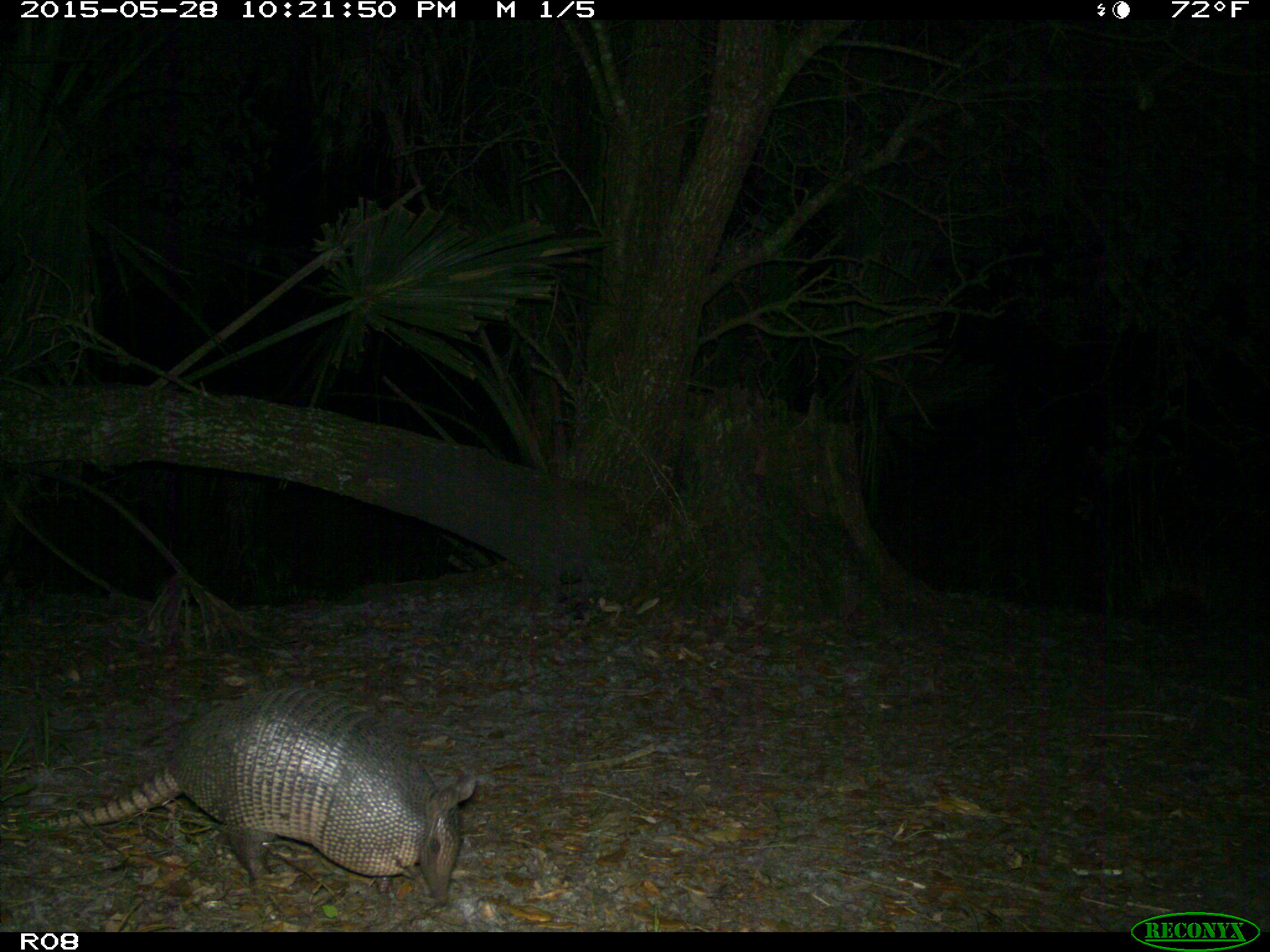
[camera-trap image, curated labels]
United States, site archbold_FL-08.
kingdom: Animalia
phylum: Chordata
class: Mammalia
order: Cingulata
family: Dasypodidae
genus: Dasypus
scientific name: Dasypus novemcinctus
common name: nine-banded armadillo